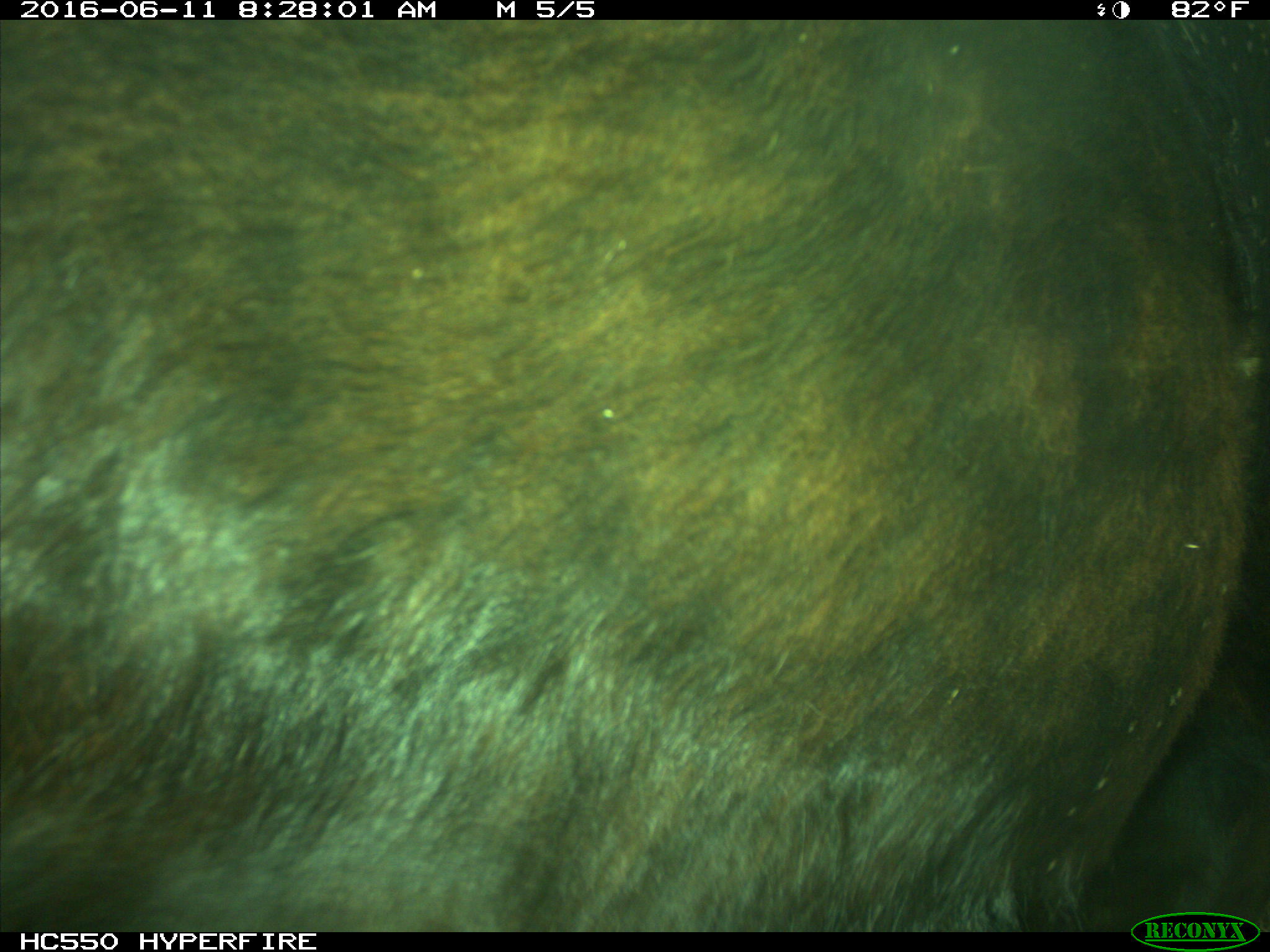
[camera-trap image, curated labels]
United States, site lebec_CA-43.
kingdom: Animalia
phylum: Chordata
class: Mammalia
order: Artiodactyla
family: Bovidae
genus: Bos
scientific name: Bos taurus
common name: domestic cow